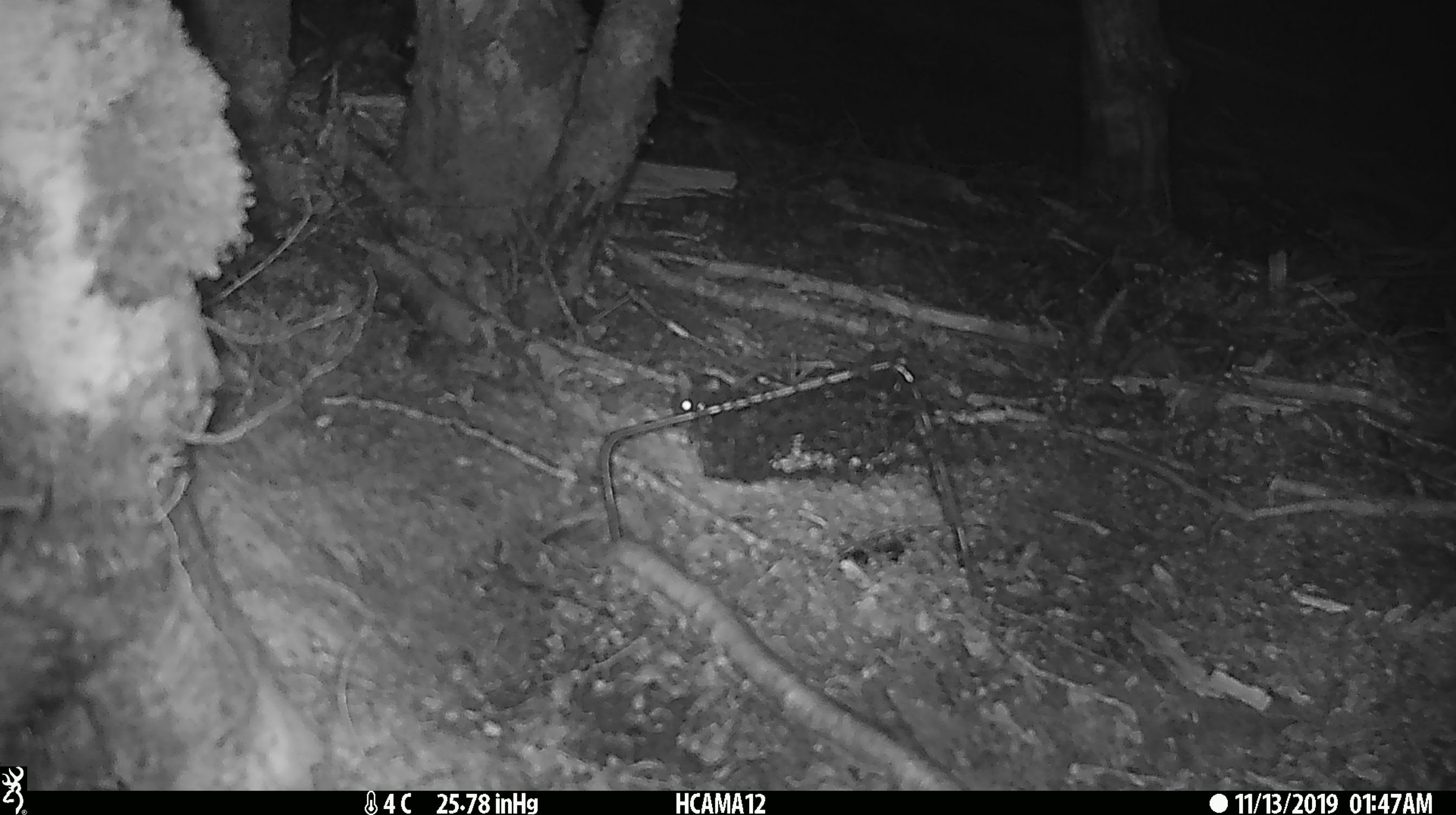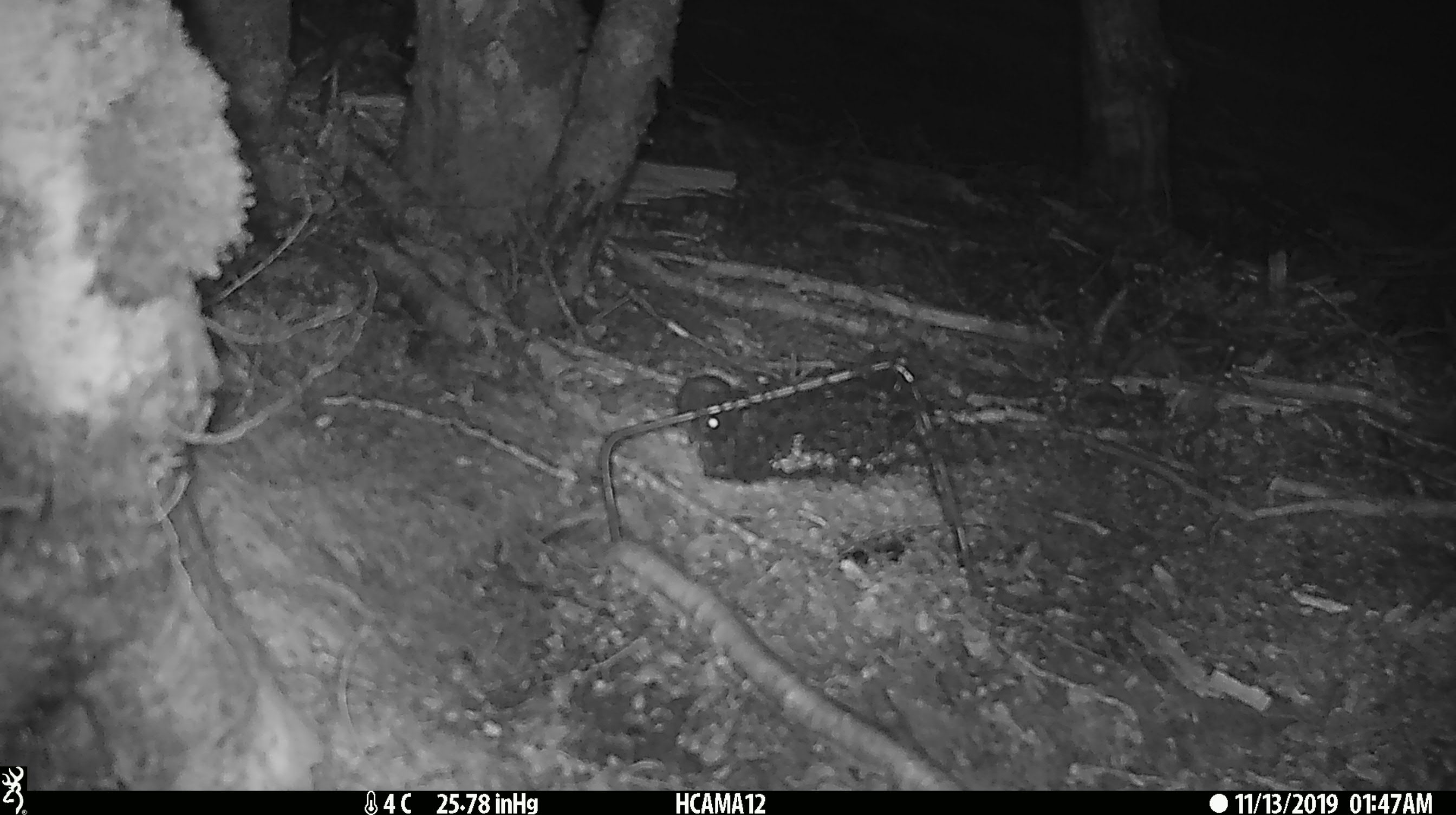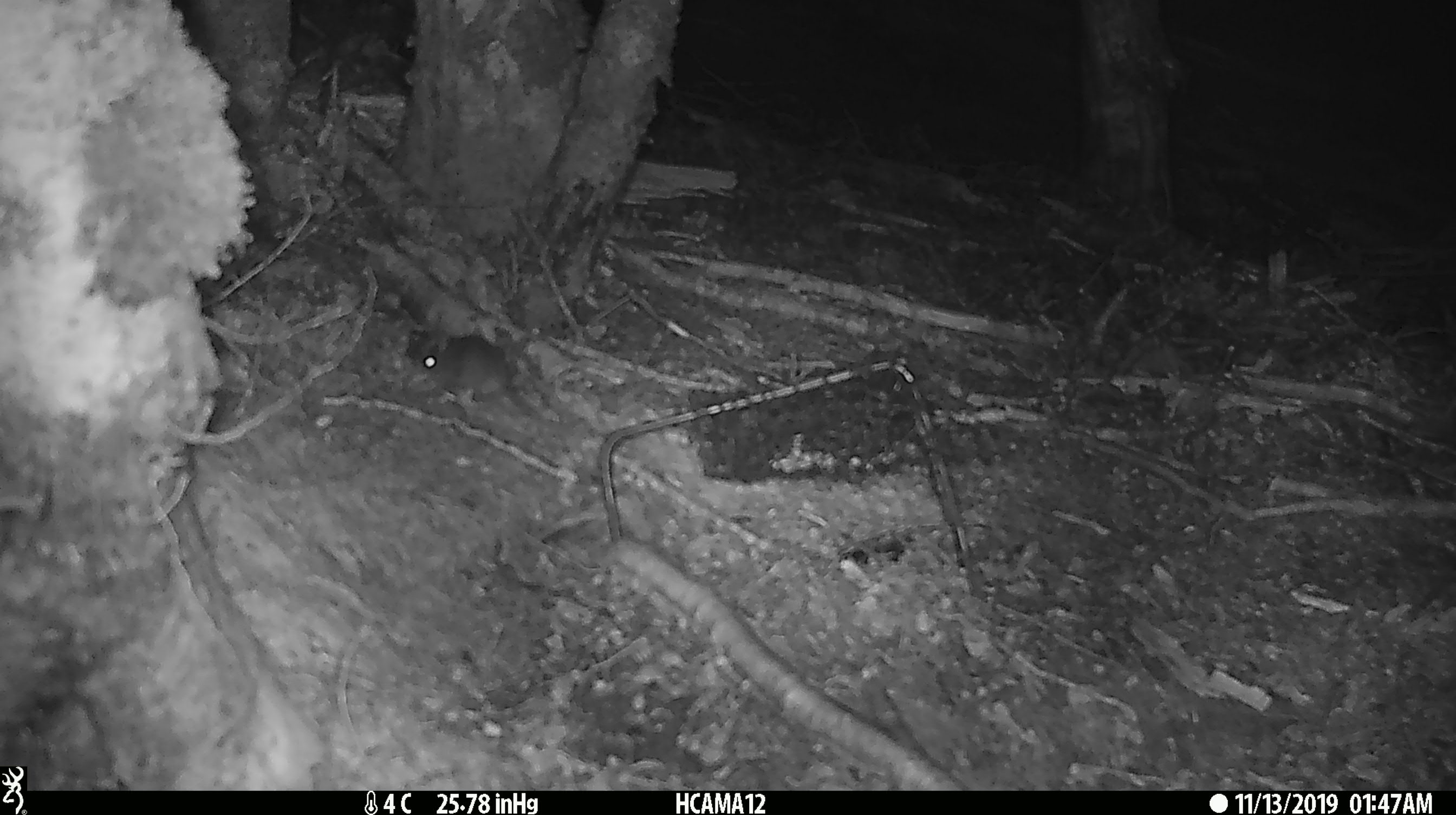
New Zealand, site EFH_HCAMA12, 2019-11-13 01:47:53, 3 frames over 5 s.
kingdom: Animalia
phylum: Chordata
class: Mammalia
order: Rodentia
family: Muridae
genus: Mus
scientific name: Mus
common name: mouse